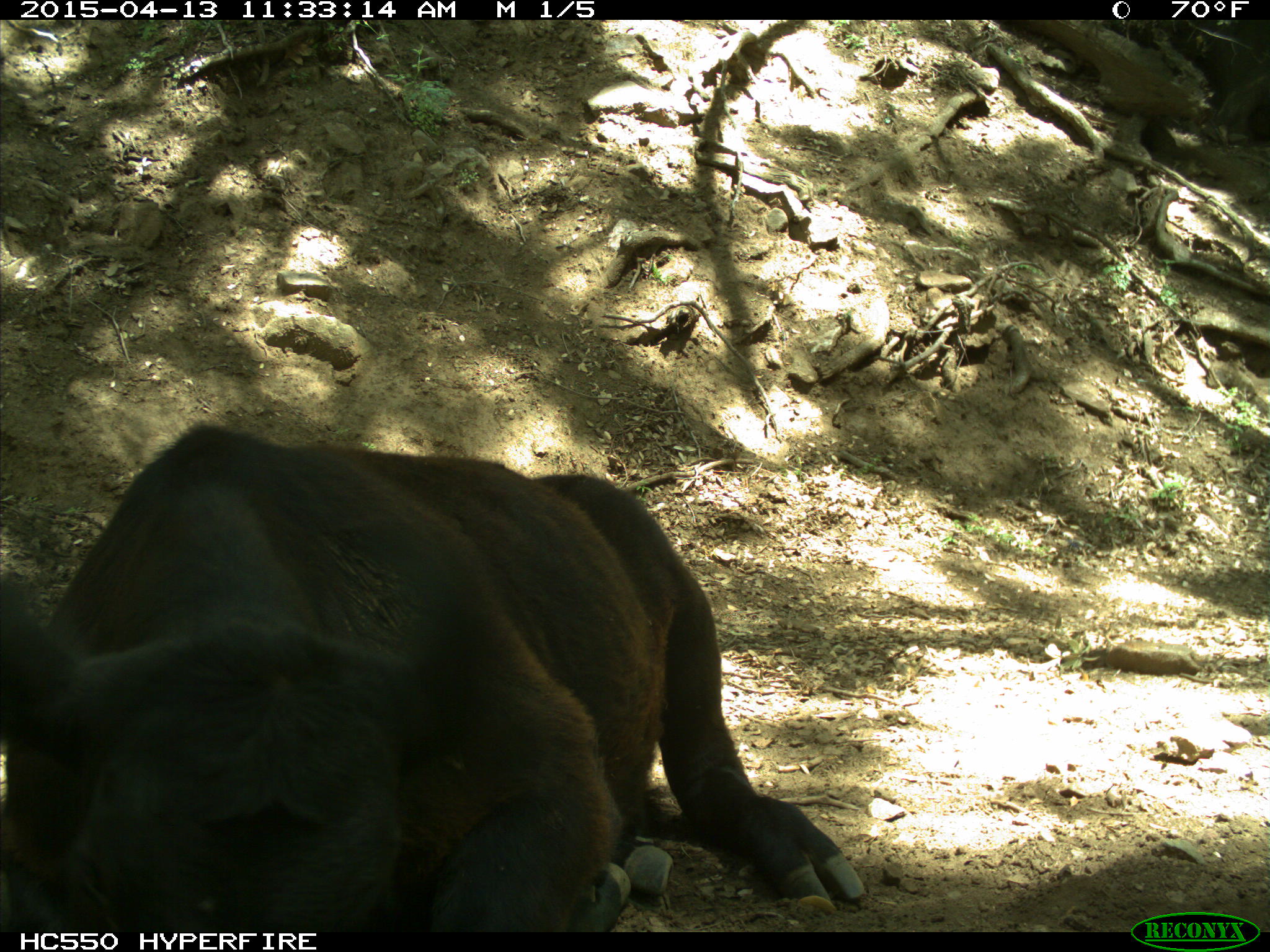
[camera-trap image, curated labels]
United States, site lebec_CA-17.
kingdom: Animalia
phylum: Chordata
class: Mammalia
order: Artiodactyla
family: Bovidae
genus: Bos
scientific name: Bos taurus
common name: domestic cow